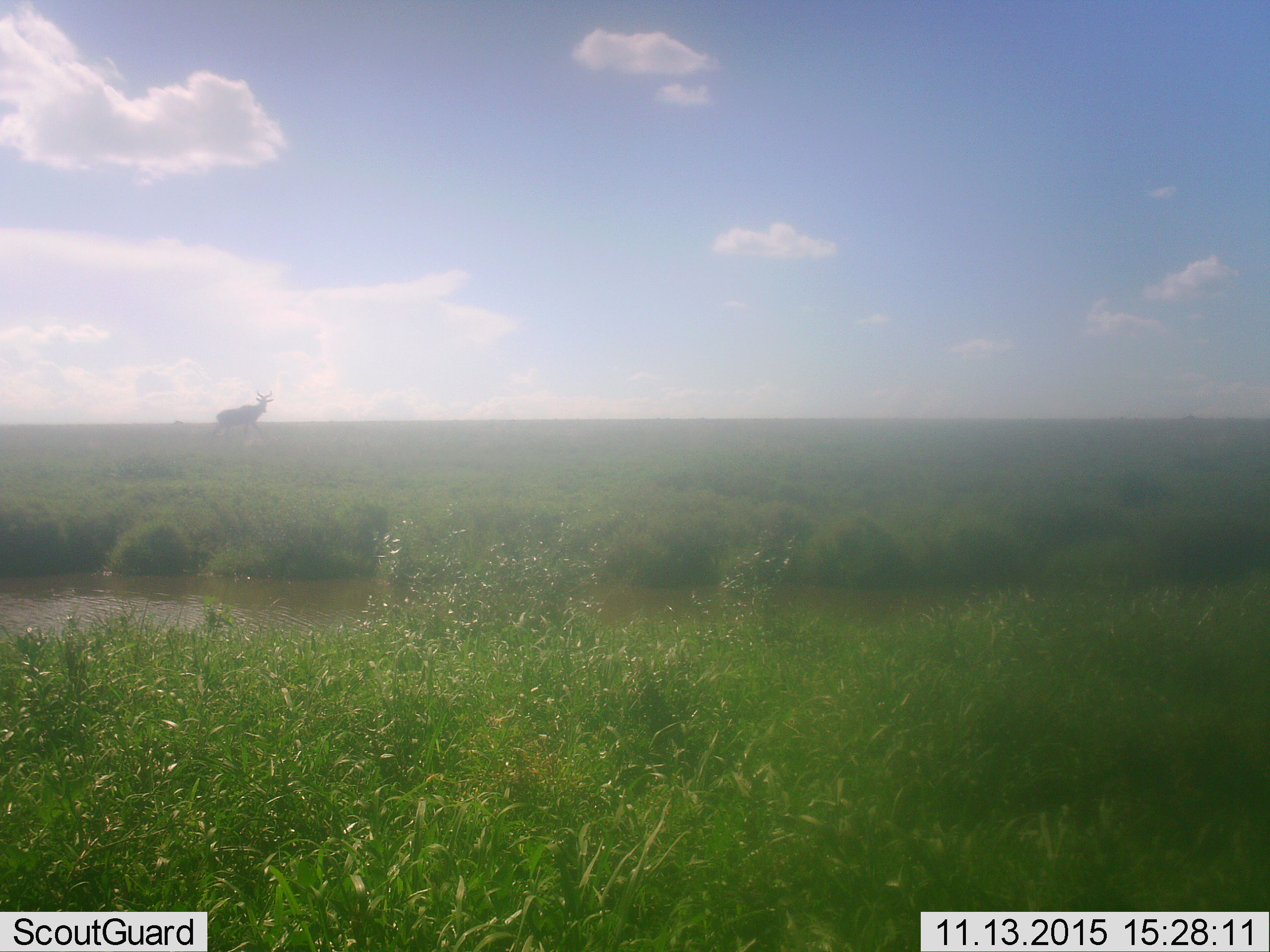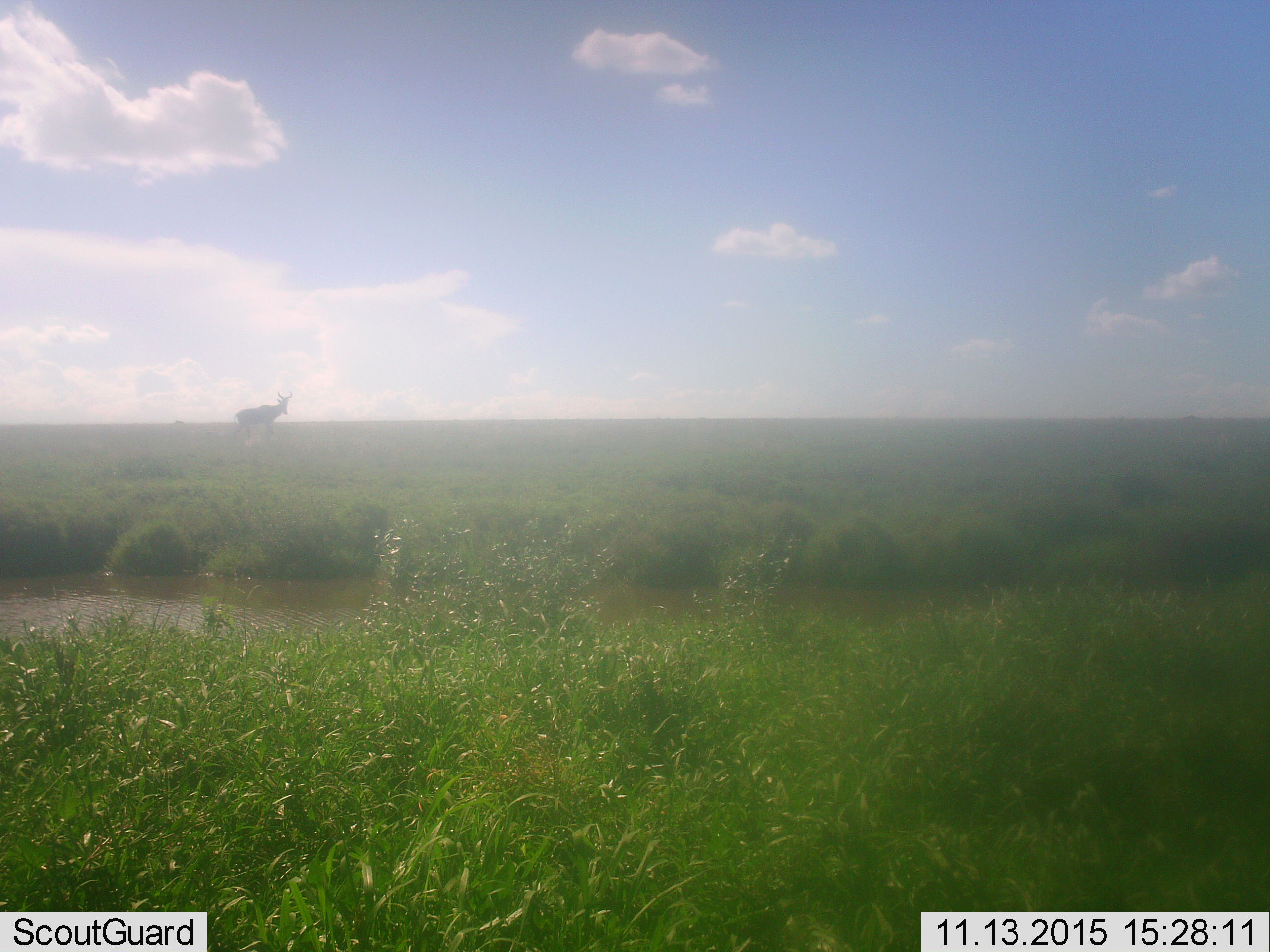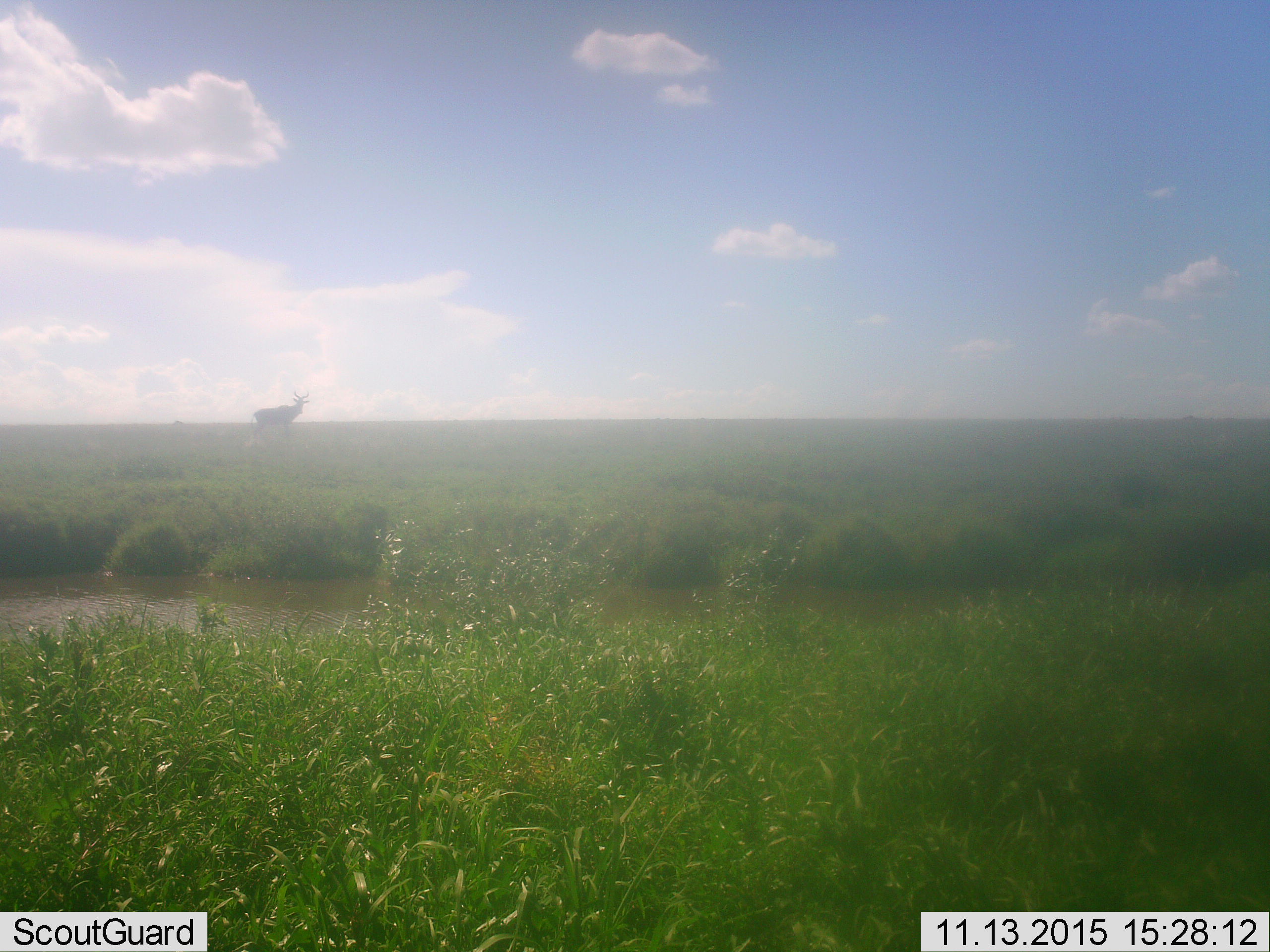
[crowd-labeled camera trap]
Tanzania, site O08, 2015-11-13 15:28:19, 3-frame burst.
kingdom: Animalia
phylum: Chordata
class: Mammalia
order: Artiodactyla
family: Bovidae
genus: Alcelaphus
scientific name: Alcelaphus buselaphus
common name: hartebeest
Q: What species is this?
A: Hartebeest (Alcelaphus buselaphus).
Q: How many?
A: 1.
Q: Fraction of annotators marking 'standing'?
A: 12%.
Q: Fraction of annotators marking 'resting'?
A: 0%.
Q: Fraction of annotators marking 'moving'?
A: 88%.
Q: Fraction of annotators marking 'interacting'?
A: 0%.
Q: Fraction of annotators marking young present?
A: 0%.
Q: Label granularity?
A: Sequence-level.